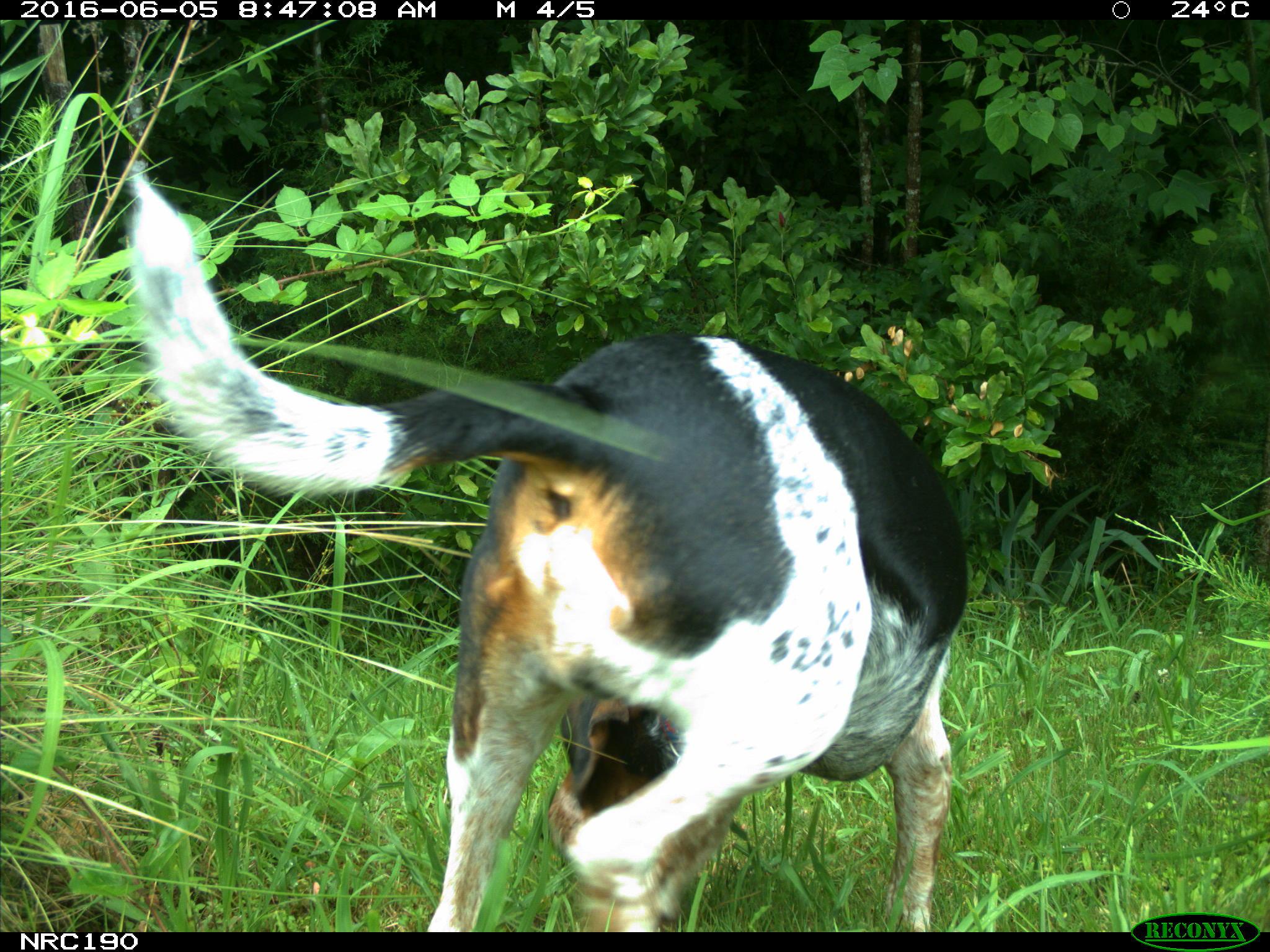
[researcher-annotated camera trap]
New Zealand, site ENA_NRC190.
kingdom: Animalia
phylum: Chordata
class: Mammalia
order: Carnivora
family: Canidae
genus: Canis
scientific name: Canis familiaris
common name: domestic dog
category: dog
Dog (domestic dog) (Canis familiaris).